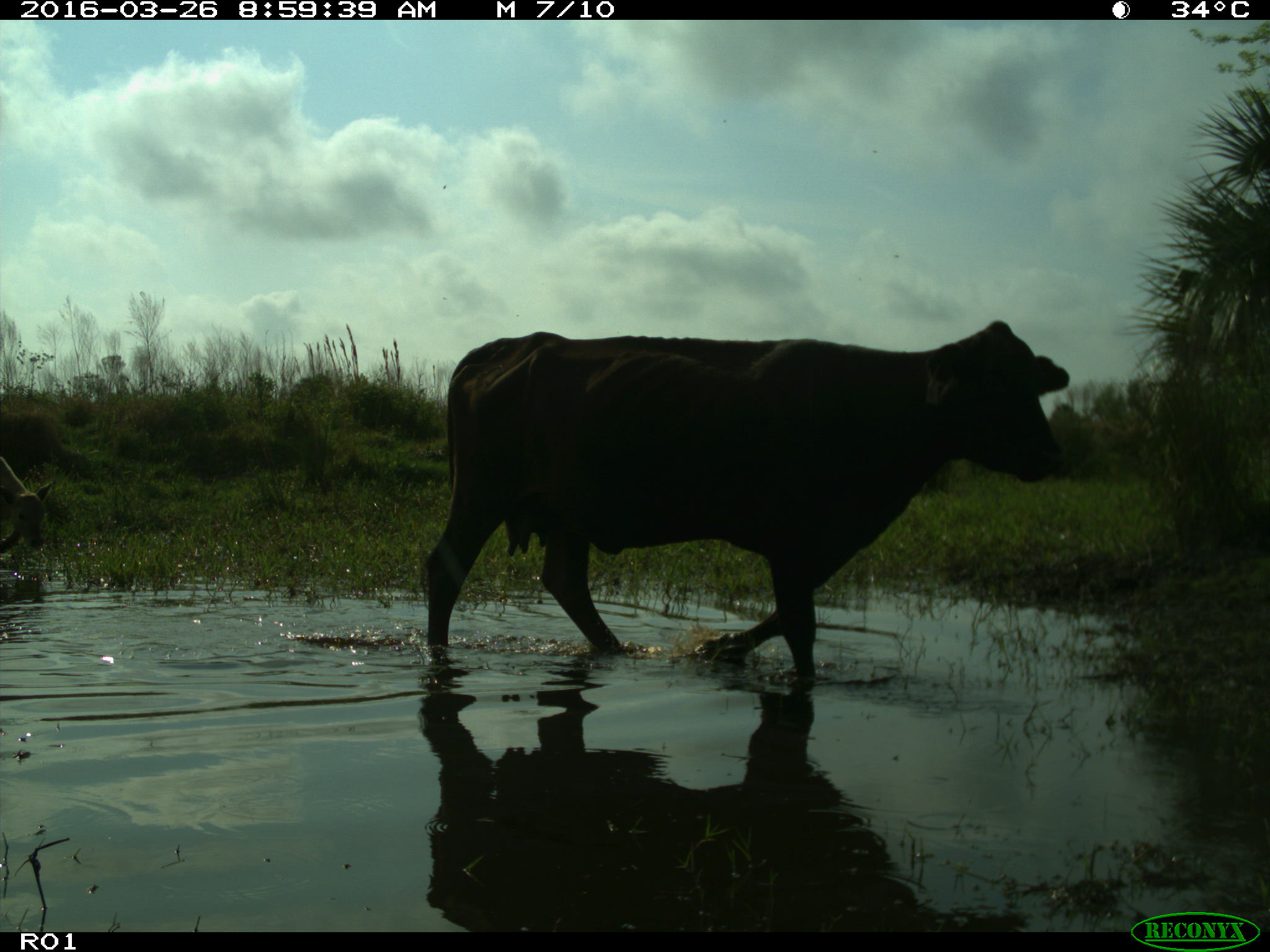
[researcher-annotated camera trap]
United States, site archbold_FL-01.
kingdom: Animalia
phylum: Chordata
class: Mammalia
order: Artiodactyla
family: Bovidae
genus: Bos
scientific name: Bos taurus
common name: domestic cow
Bos taurus (domestic cow).